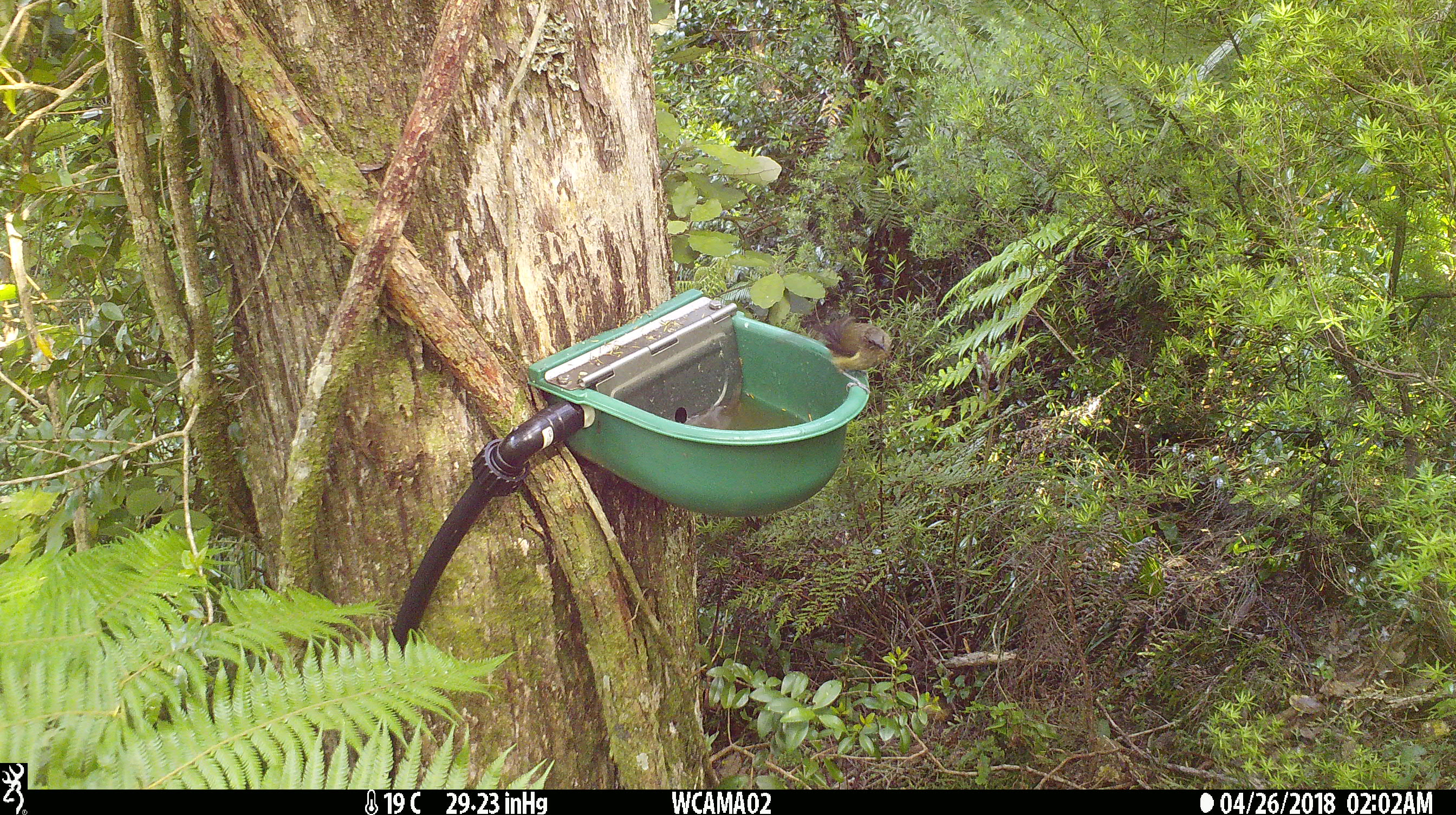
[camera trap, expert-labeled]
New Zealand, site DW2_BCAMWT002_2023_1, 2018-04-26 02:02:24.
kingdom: Animalia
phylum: Chordata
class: Aves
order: Passeriformes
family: Meliphagidae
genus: Anthornis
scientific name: Anthornis melanura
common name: new zealand bellbird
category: bellbird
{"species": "bellbird (new zealand bellbird) (Anthornis melanura)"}